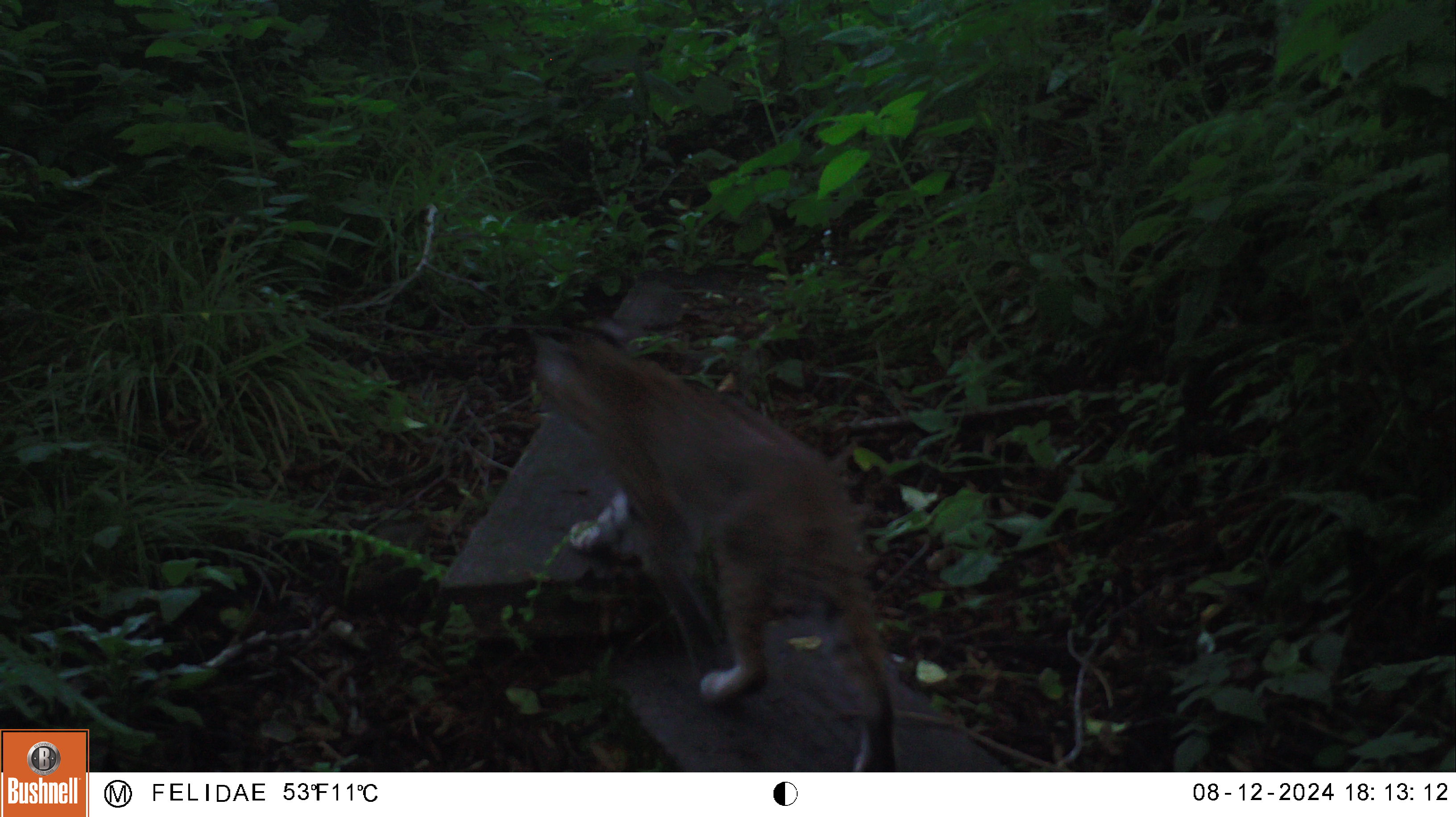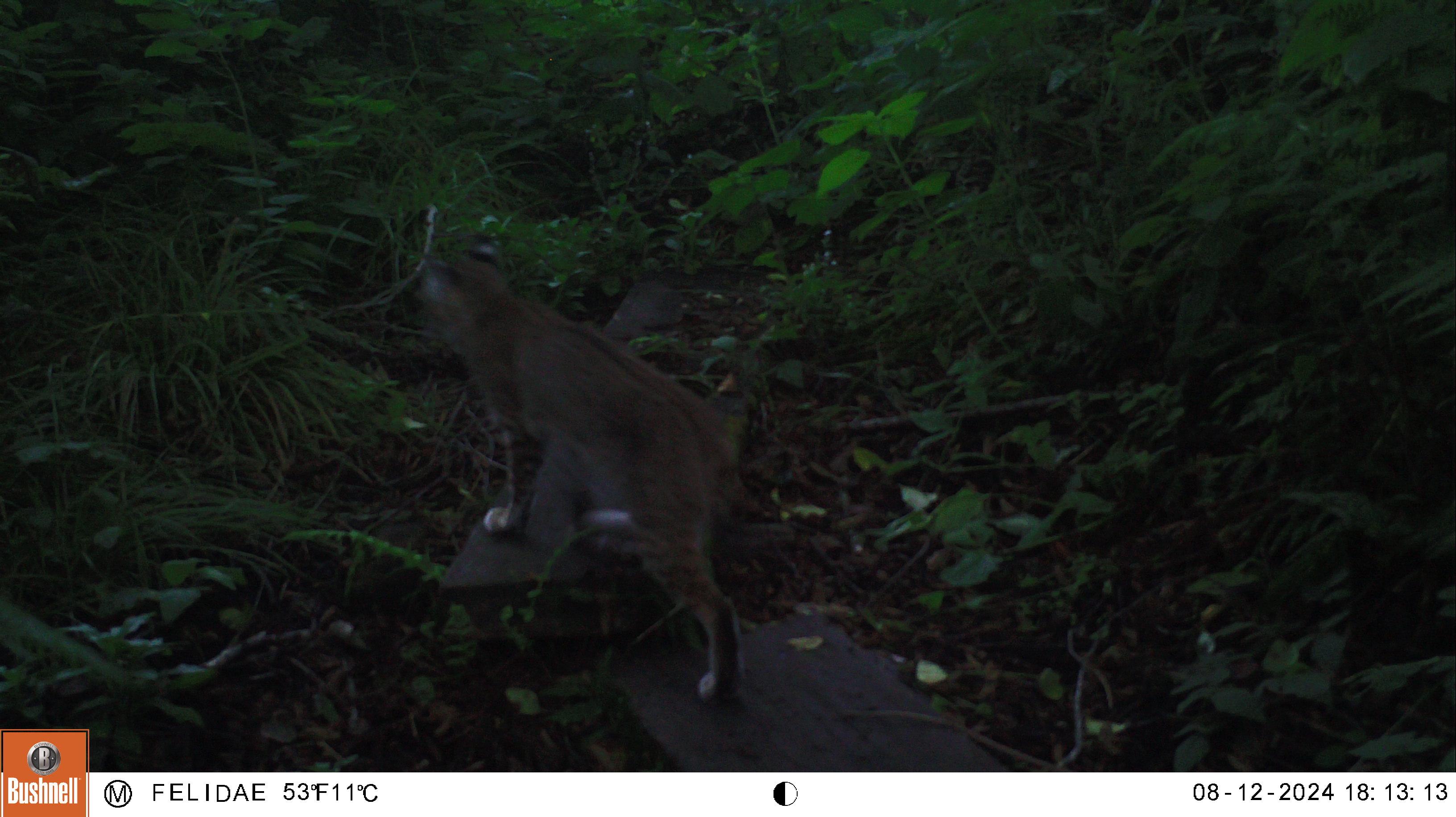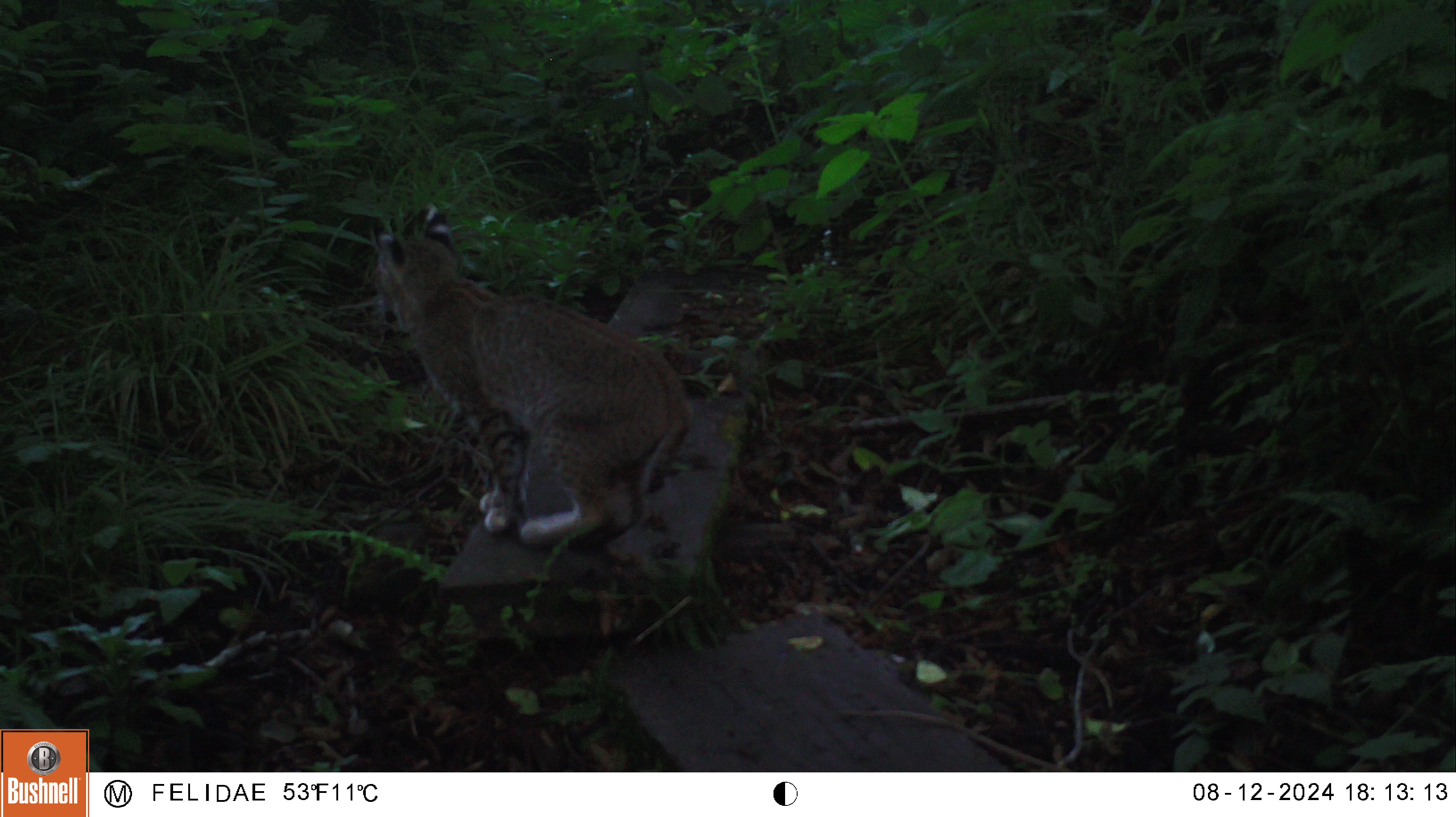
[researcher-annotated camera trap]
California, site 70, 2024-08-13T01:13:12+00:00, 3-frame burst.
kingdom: Animalia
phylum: Chordata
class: Mammalia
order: Carnivora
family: Felidae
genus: Lynx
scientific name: Lynx rufus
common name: bobcat